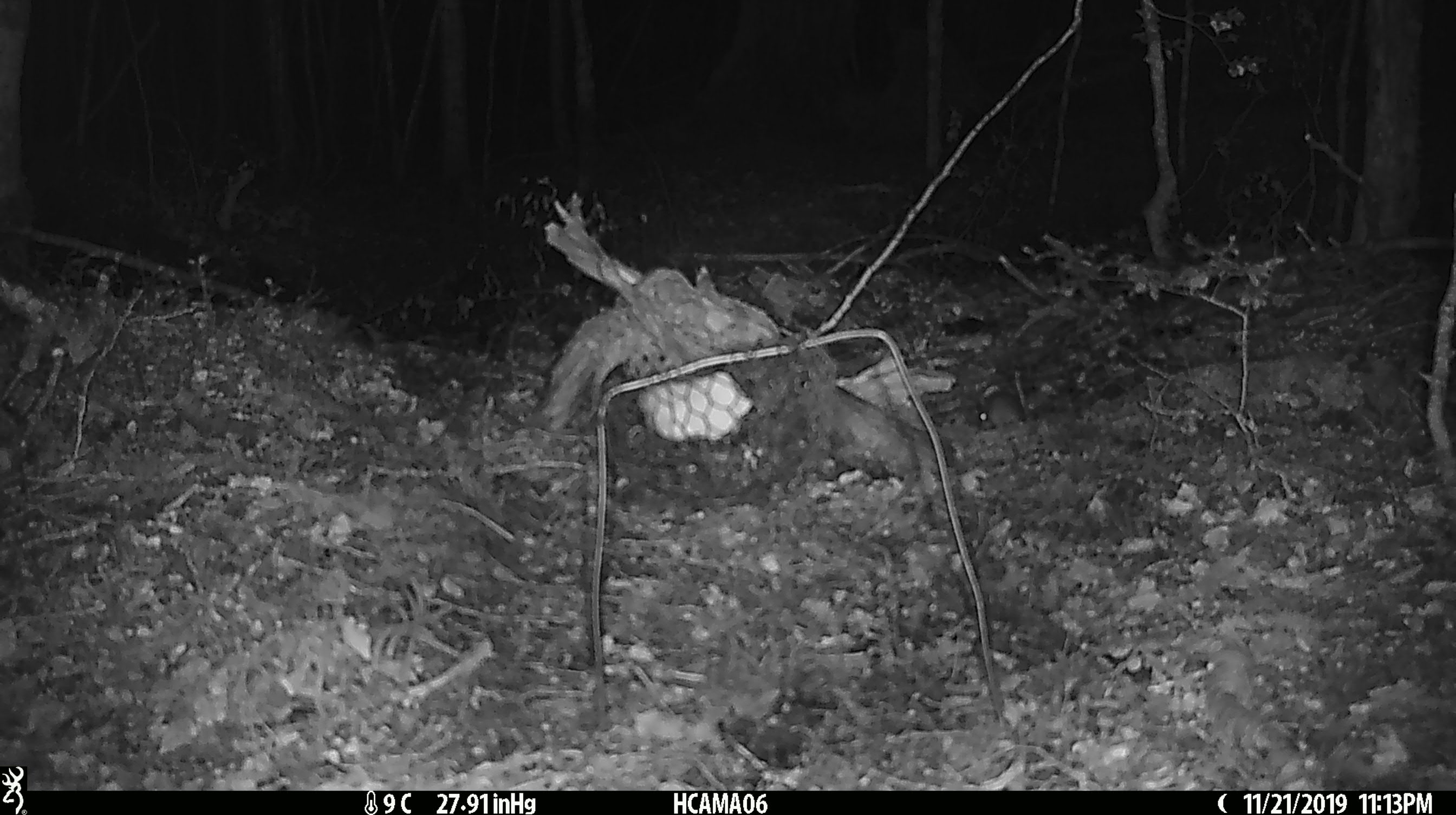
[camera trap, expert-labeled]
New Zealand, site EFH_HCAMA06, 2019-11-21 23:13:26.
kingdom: Animalia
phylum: Chordata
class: Mammalia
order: Rodentia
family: Muridae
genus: Mus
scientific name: Mus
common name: mouse